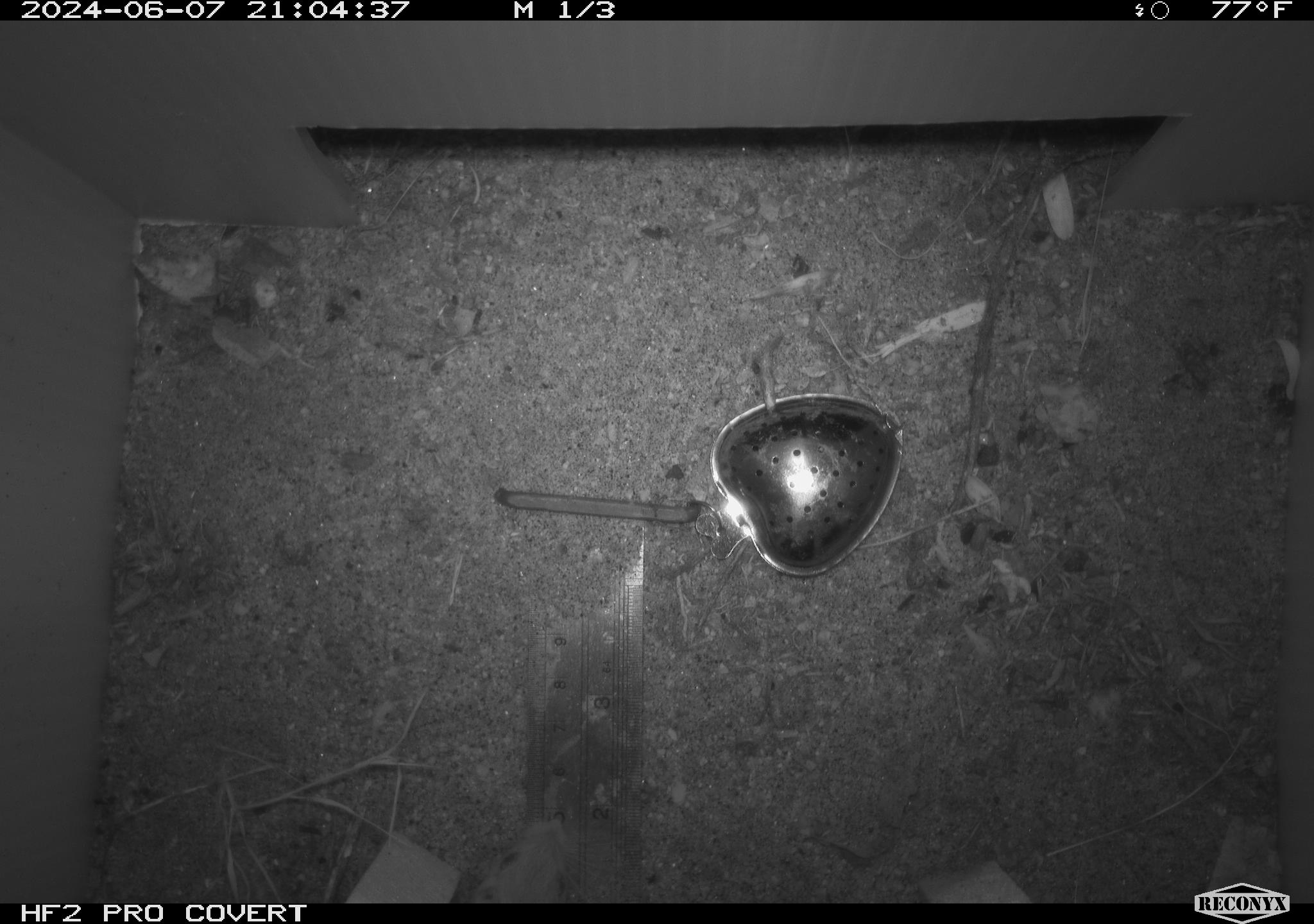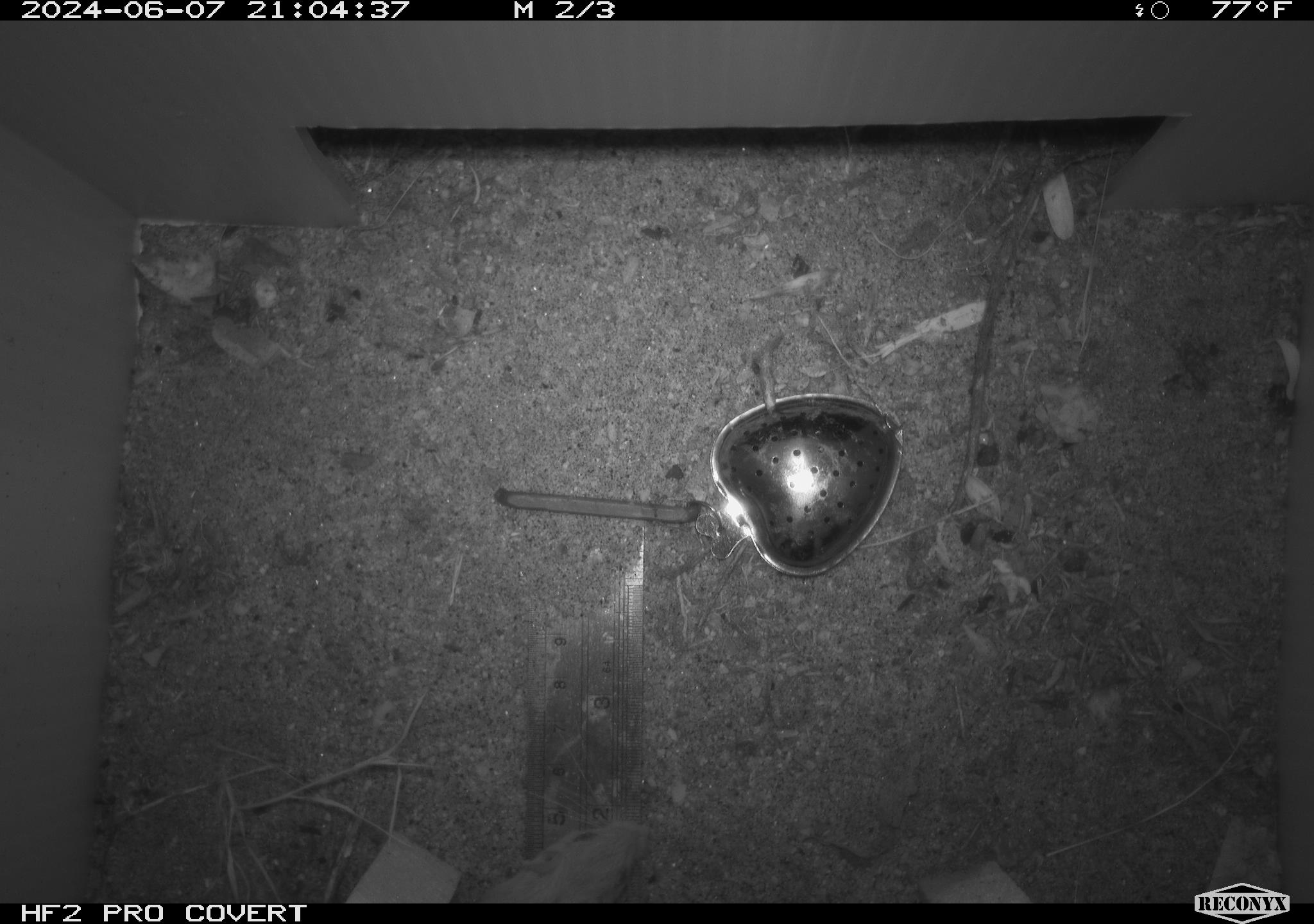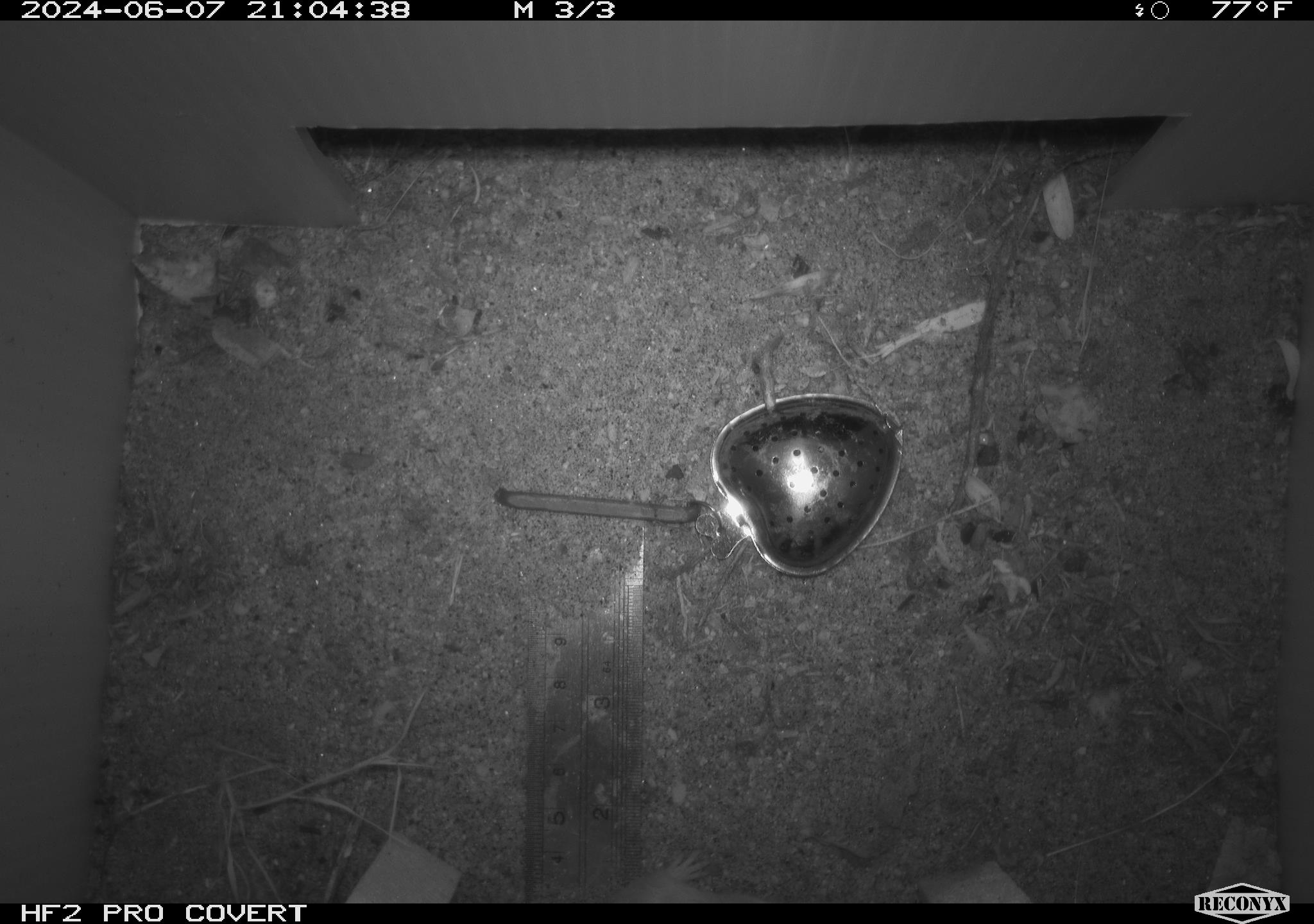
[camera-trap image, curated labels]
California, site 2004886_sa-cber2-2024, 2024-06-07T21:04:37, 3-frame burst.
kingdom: Animalia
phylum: Chordata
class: Mammalia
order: Rodentia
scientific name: Rodentia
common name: mouse species